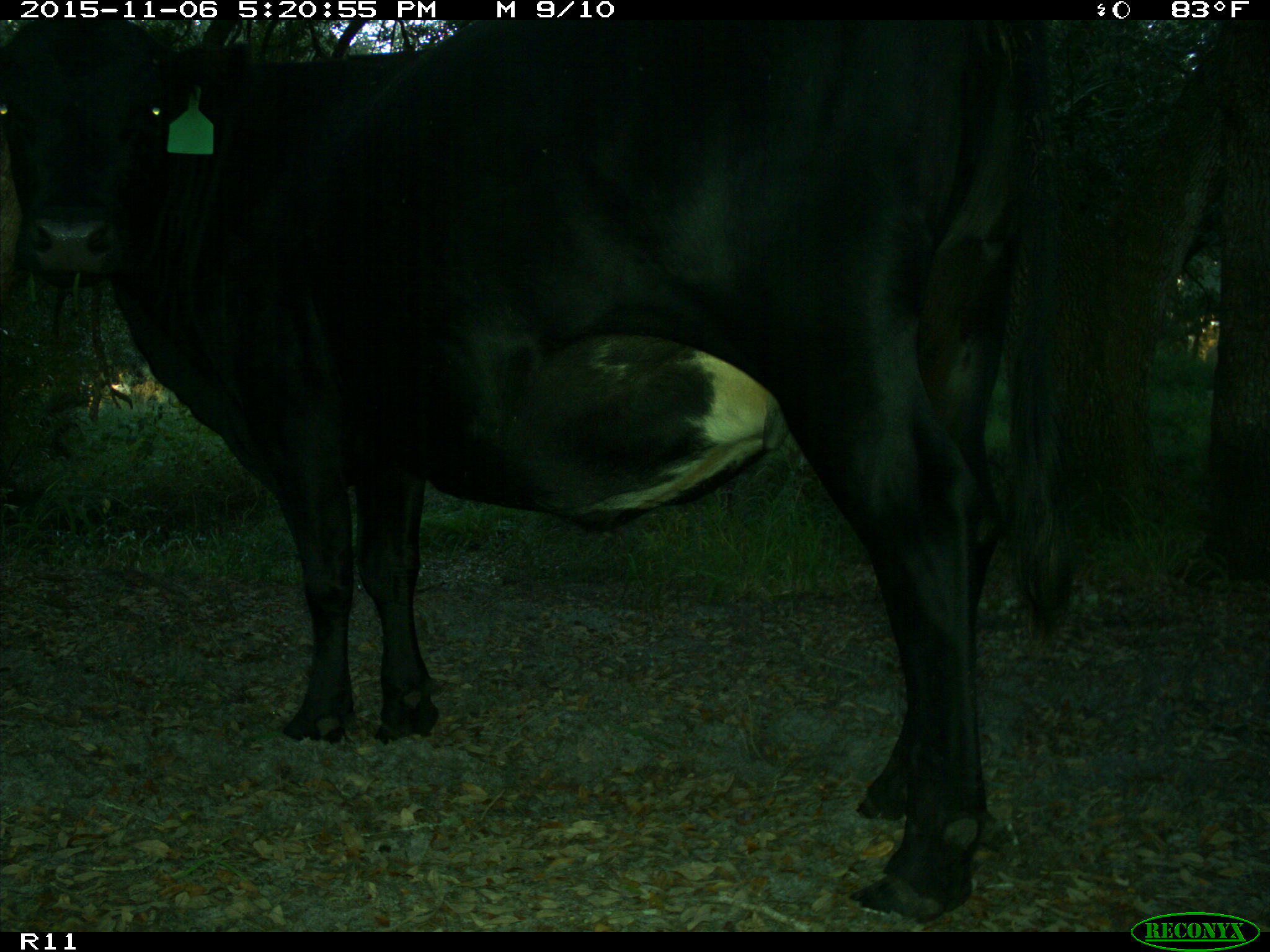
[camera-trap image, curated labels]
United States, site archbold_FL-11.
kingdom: Animalia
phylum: Chordata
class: Mammalia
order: Artiodactyla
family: Bovidae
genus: Bos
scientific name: Bos taurus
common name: domestic cow